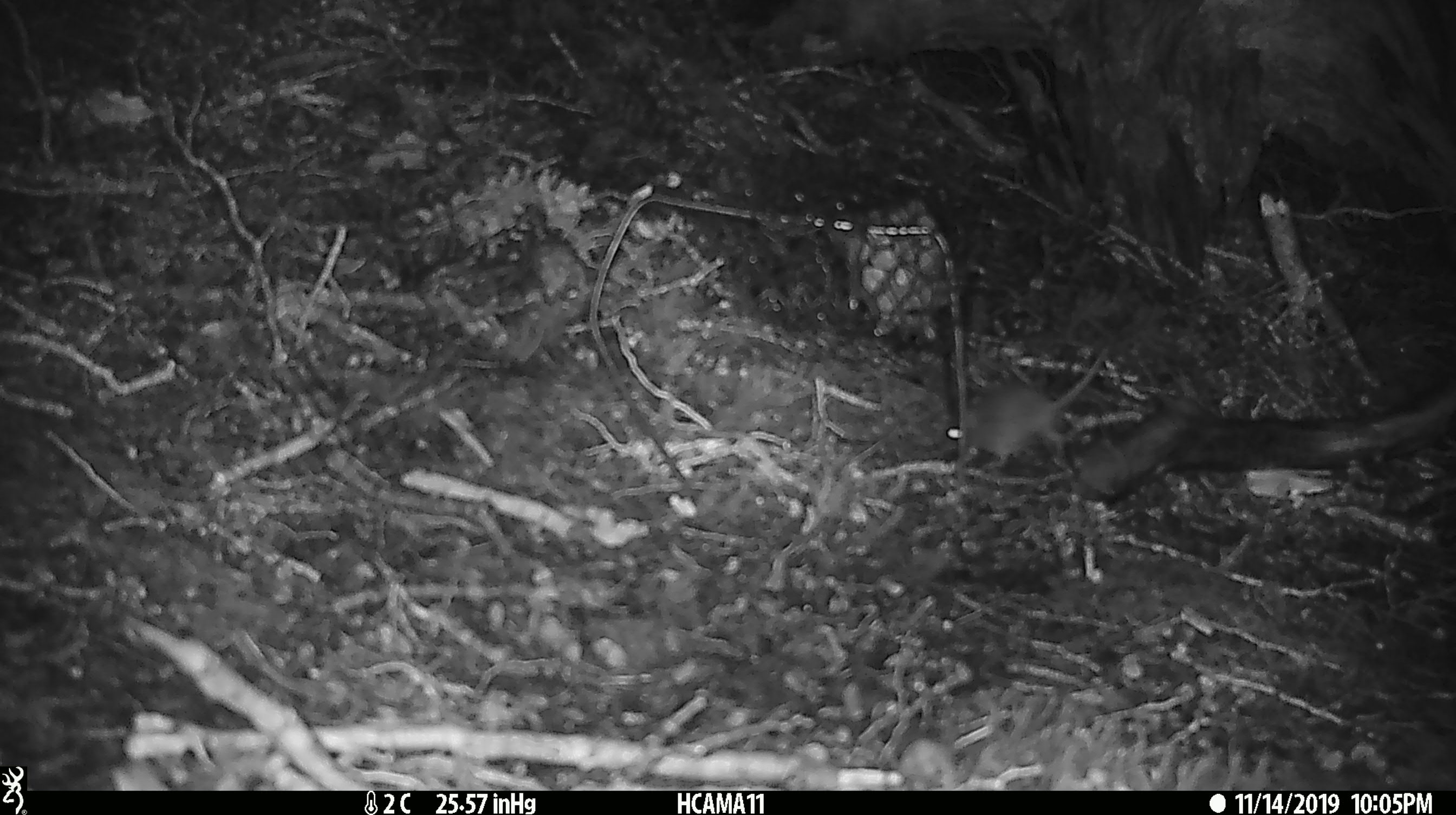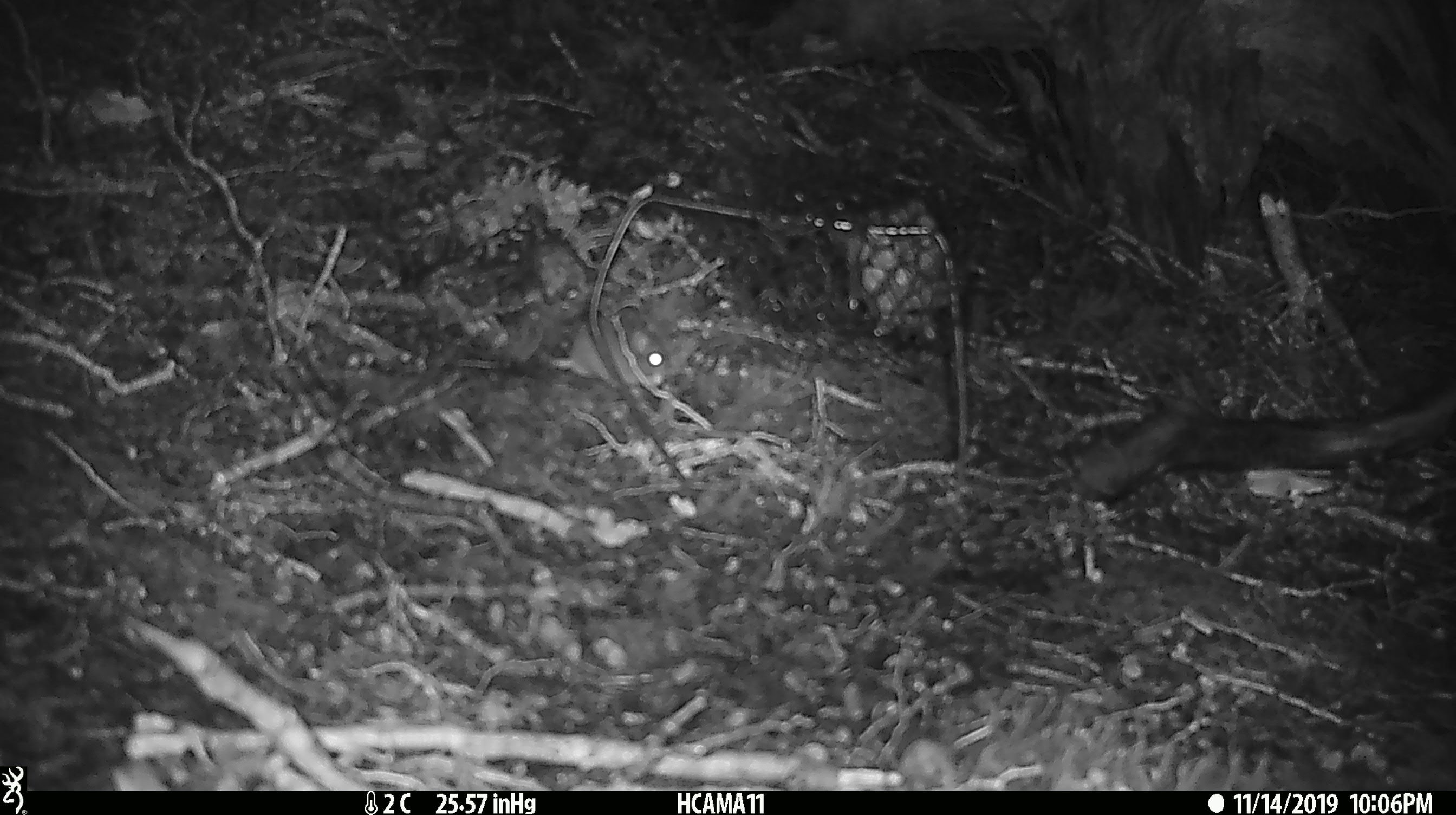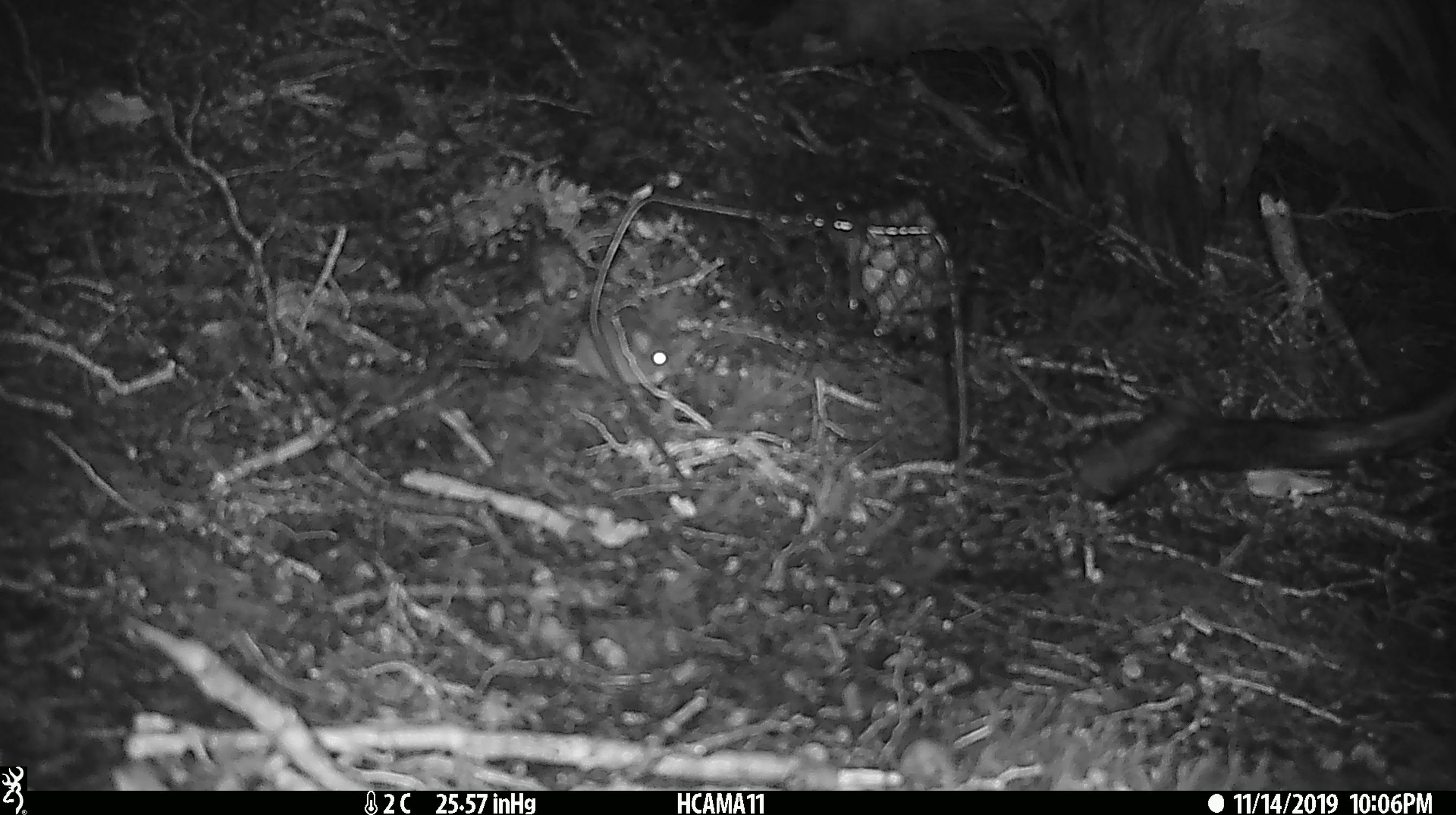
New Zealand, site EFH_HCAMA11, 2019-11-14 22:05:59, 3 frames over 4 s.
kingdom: Animalia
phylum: Chordata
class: Mammalia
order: Rodentia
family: Muridae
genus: Mus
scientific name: Mus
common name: mouse